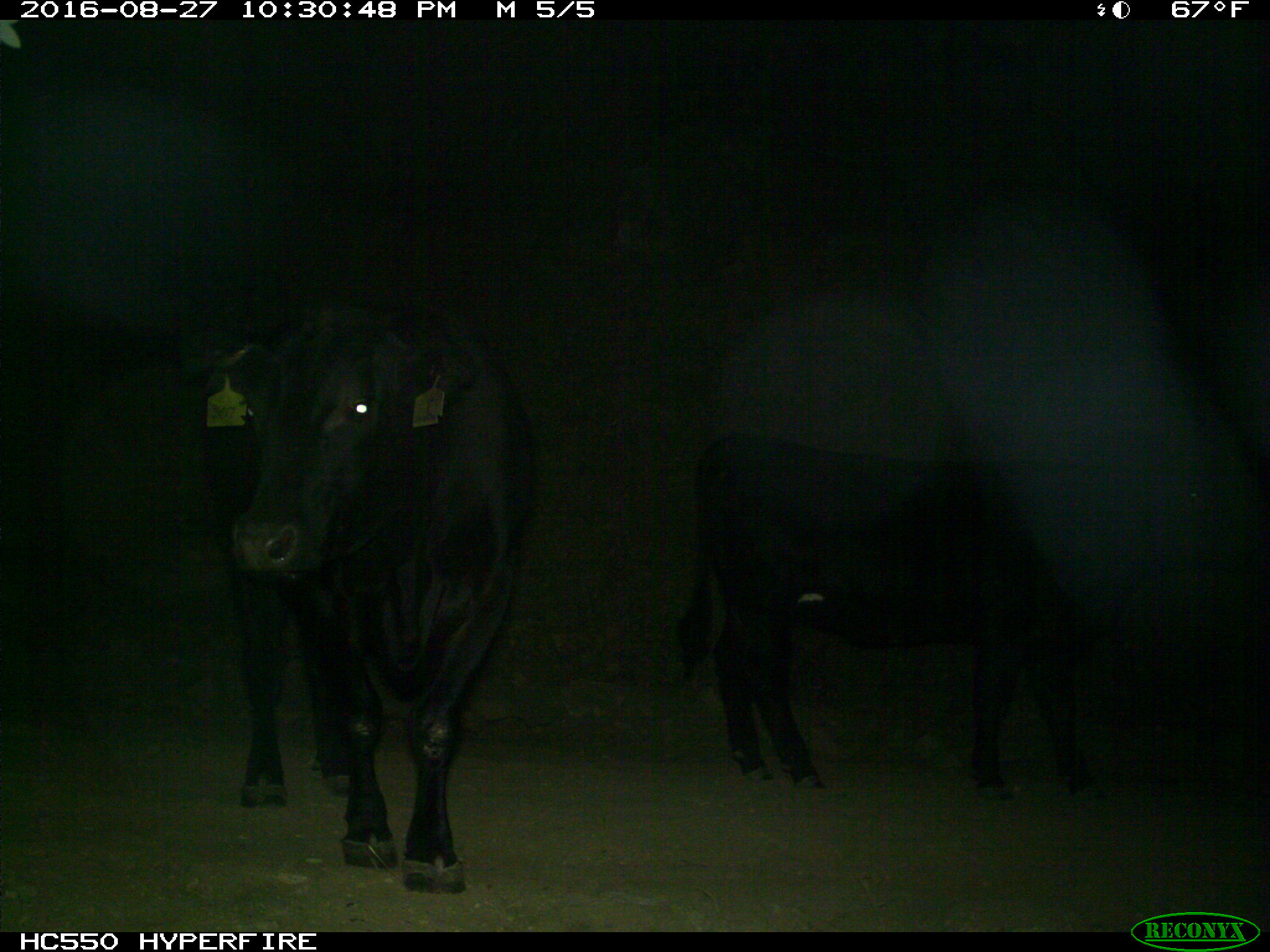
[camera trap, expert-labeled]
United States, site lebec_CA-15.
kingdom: Animalia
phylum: Chordata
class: Mammalia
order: Artiodactyla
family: Bovidae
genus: Bos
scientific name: Bos taurus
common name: domestic cow